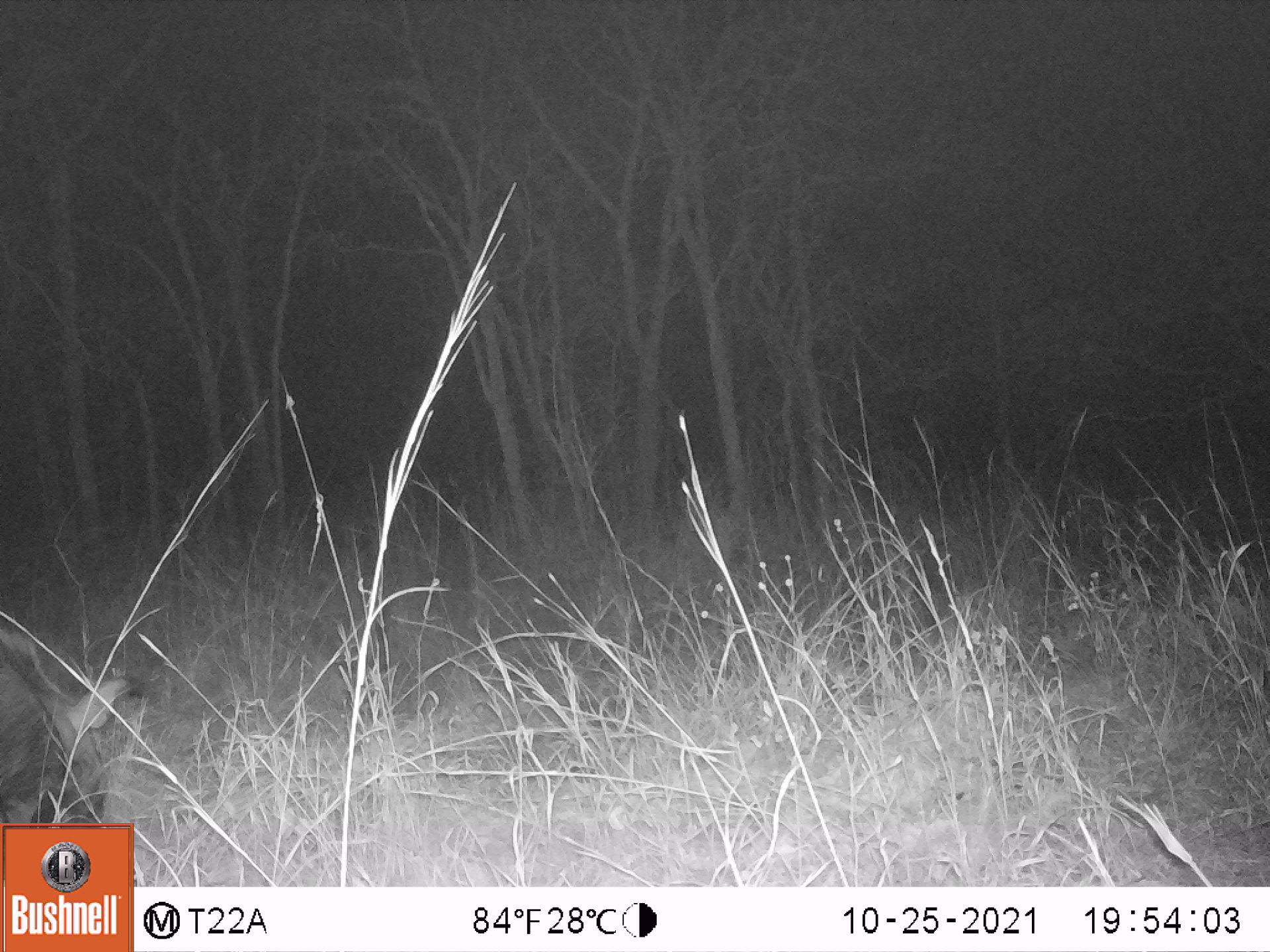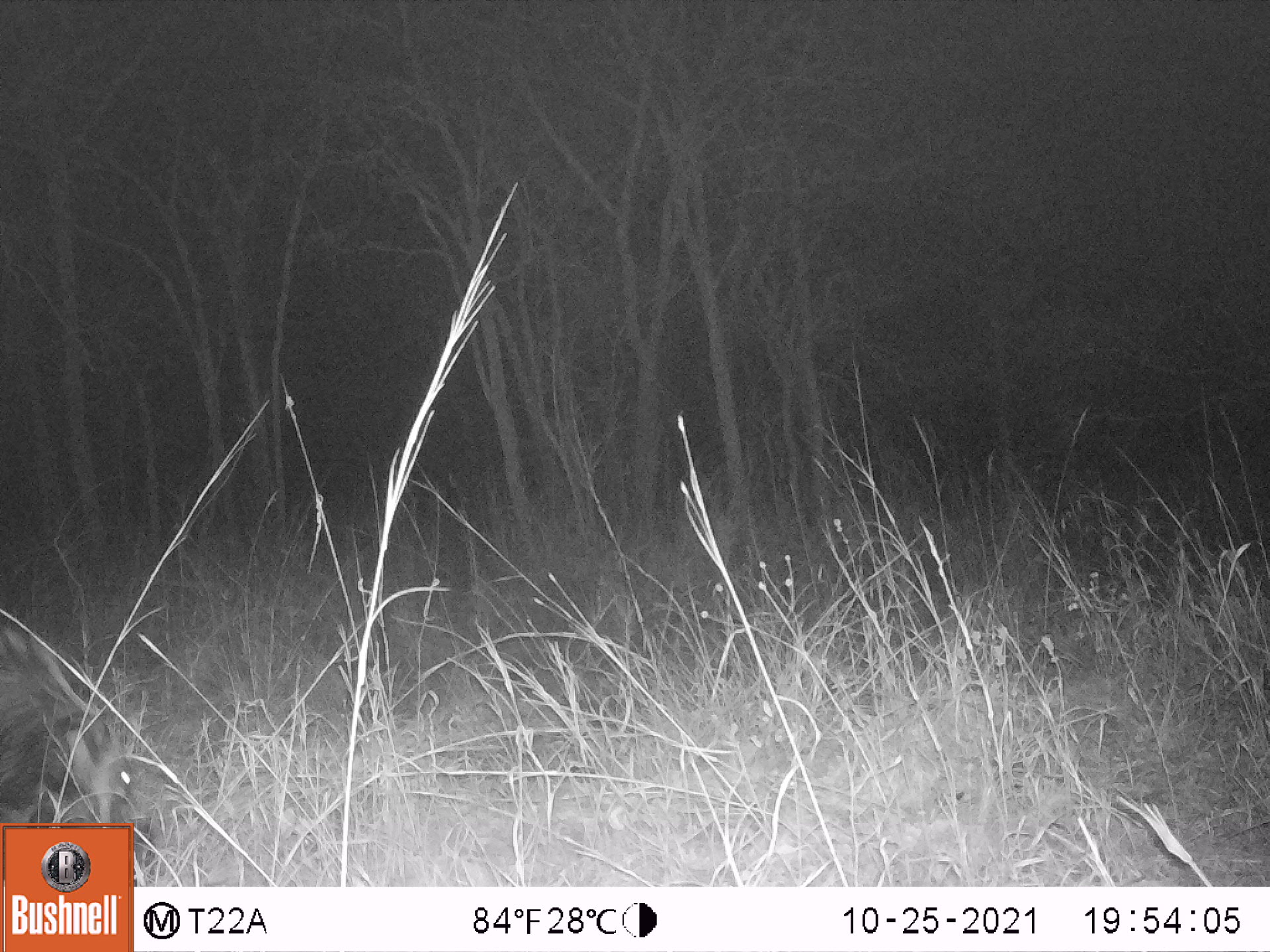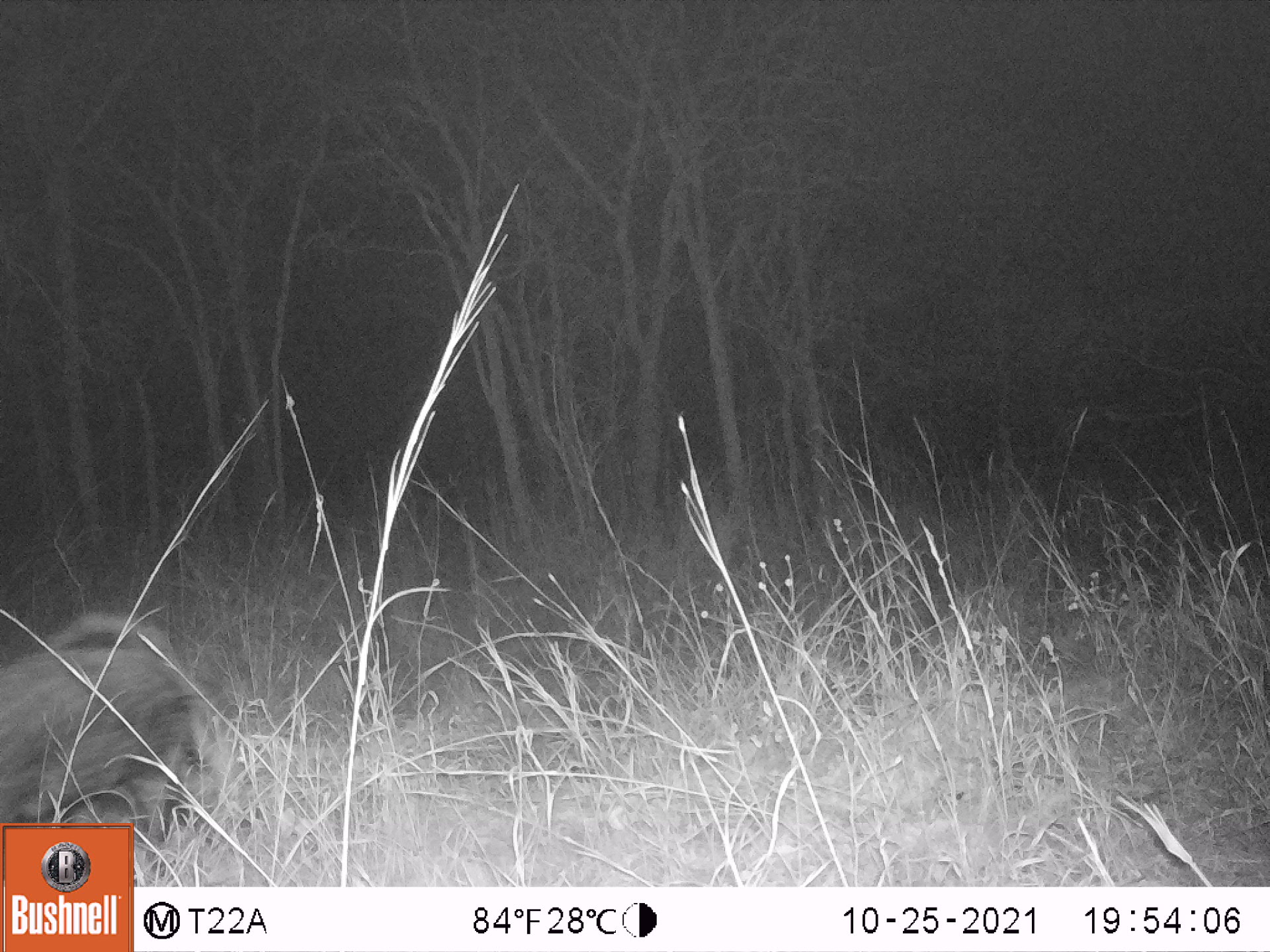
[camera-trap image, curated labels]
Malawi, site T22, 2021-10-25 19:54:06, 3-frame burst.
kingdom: Animalia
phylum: Chordata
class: Mammalia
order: Artiodactyla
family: Suidae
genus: Potamochoerus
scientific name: Potamochoerus larvatus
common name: bushpig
Bushpig (Potamochoerus larvatus), count 1.